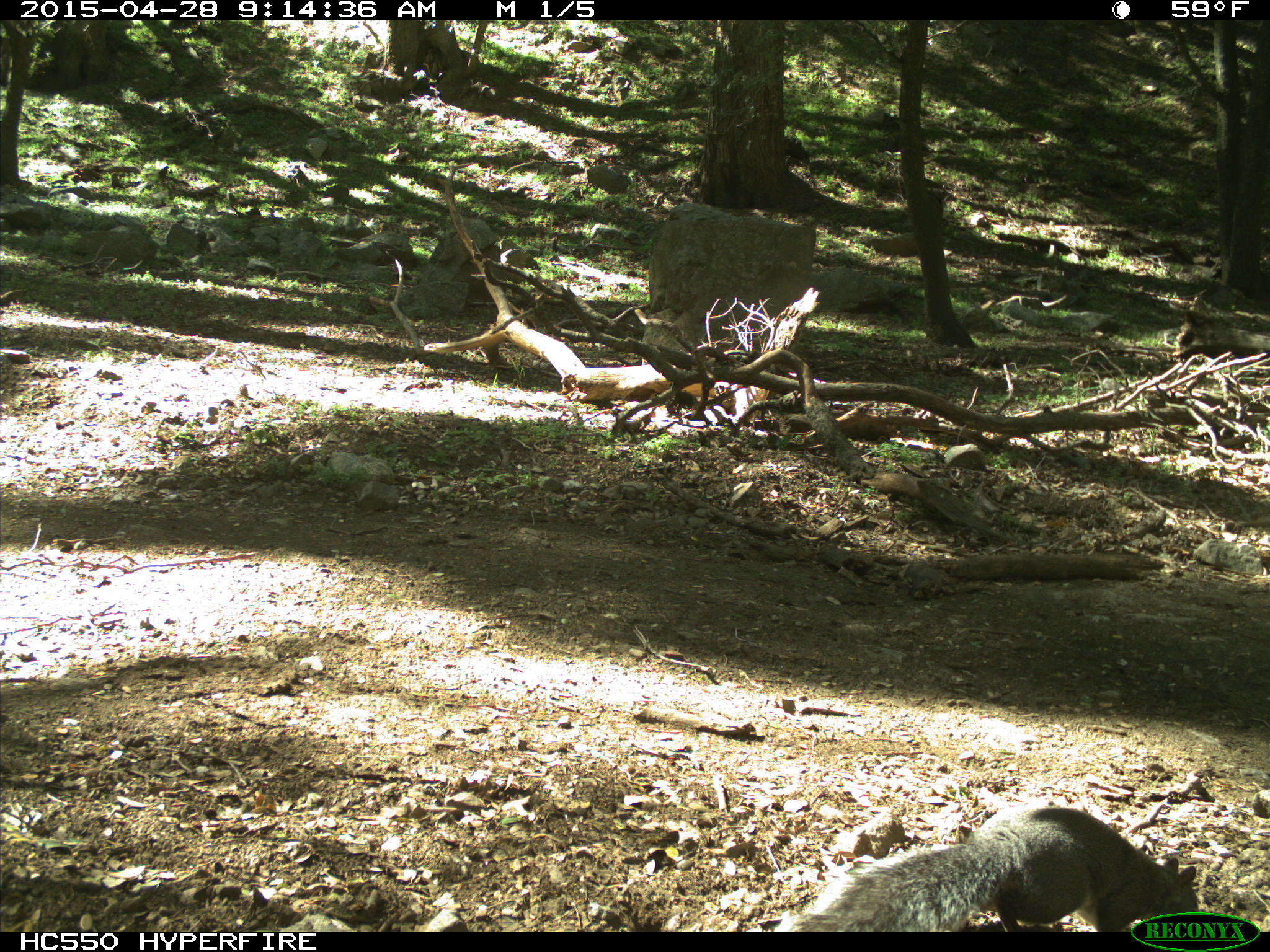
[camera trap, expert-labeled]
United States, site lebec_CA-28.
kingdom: Animalia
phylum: Chordata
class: Mammalia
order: Rodentia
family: Sciuridae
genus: Sciurus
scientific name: Sciurus carolinensis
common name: eastern gray squirrel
Sciurus carolinensis (eastern gray squirrel).